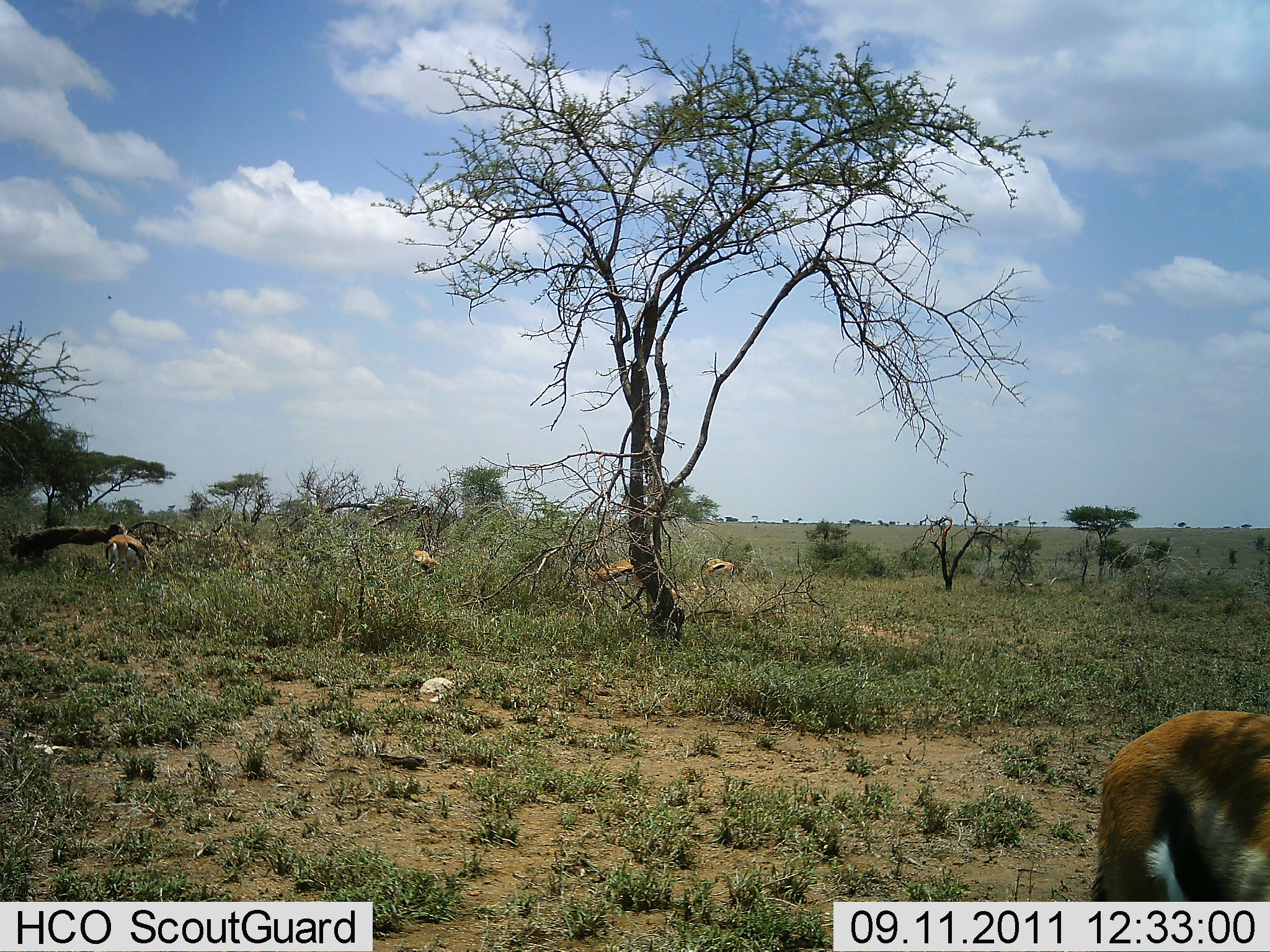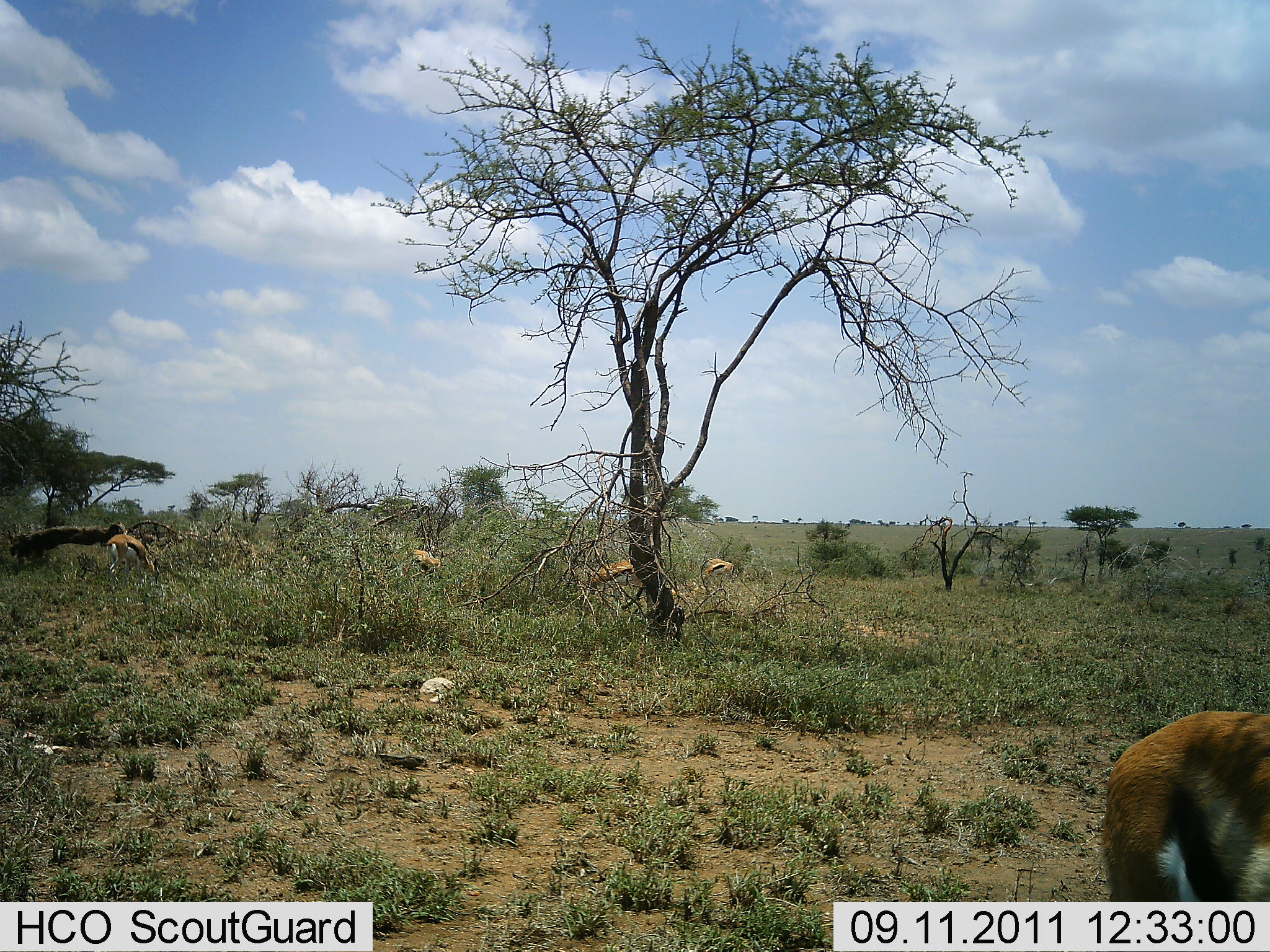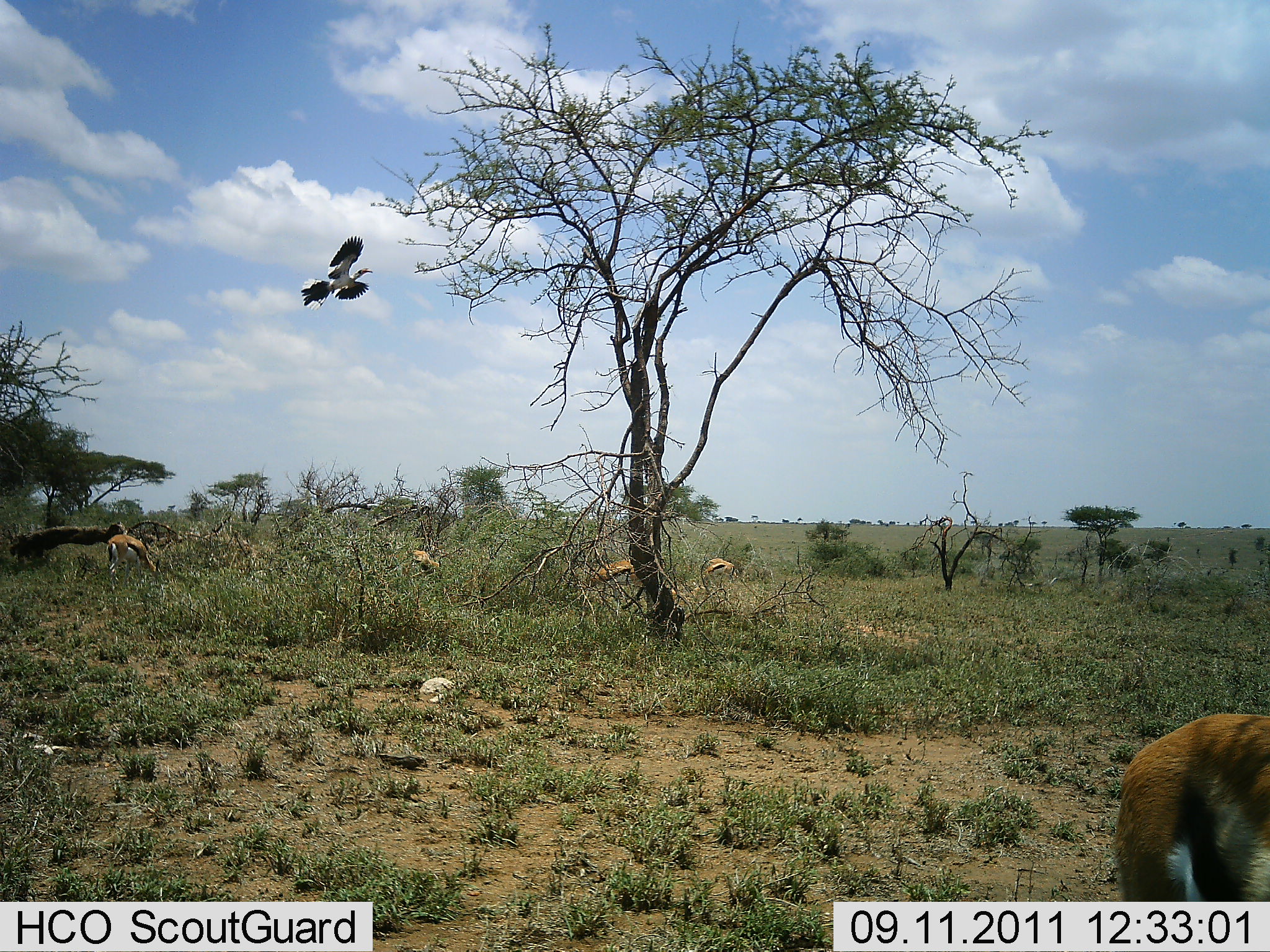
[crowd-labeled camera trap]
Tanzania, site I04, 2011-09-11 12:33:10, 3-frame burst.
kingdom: Animalia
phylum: Chordata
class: Mammalia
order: Artiodactyla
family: Bovidae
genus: Eudorcas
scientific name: Eudorcas thomsonii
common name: thomson's gazelle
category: gazellethomsons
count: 5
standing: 52%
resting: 5%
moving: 5%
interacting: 0%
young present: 0%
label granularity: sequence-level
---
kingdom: Animalia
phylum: Chordata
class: Aves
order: Accipitriformes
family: Sagittariidae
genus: Sagittarius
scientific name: Sagittarius serpentarius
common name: secretary bird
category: secretarybird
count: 1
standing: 0%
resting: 0%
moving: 100%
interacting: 0%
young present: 0%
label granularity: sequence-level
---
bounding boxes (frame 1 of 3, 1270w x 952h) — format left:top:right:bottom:
animal: 1091:709:1270:951; 1084:709:1270:901; 103:533:150:577; 105:535:154:575; 585:559:633:582; 402:548:443:572; 699:556:733:583; 598:561:634:579; 703:557:737:576; 412:548:442:569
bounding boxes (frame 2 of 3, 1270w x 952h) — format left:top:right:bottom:
animal: 1100:709:1270:952; 1102:707:1270:902; 98:534:158:584; 106:533:158:578; 588:559:636:586; 586:560:633:585; 400:548:442:575; 406:546:441:572; 703:556:738:581; 701:556:736:579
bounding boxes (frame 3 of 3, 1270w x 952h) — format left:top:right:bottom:
animal: 1111:713:1270:952; 1110:709:1270:902; 104:534:164:580; 102:532:158:575; 584:559:636:586; 590:558:635:584; 407:547:441:578; 407:546:441:575; 703:557:739:580; 703:557:734:582